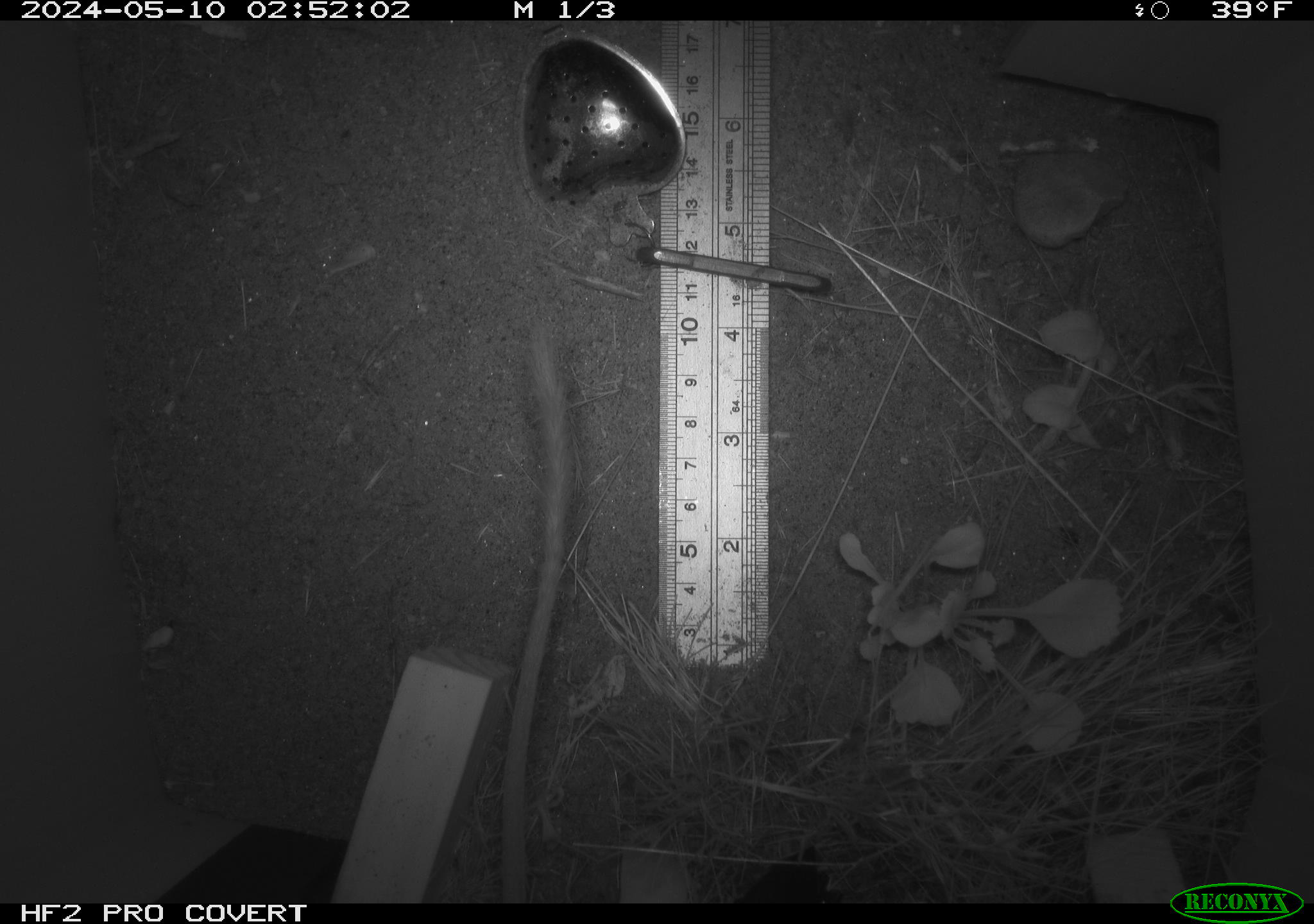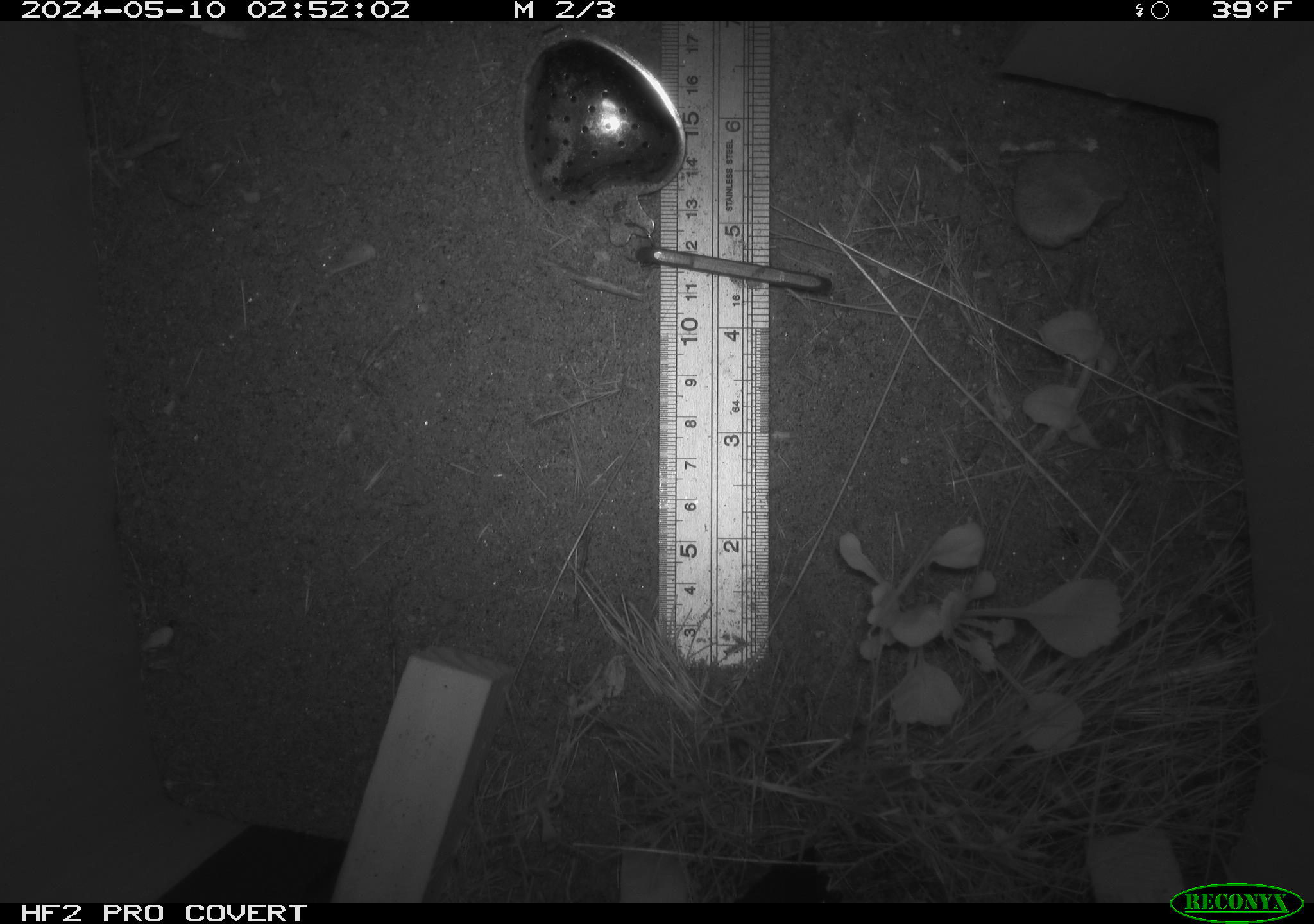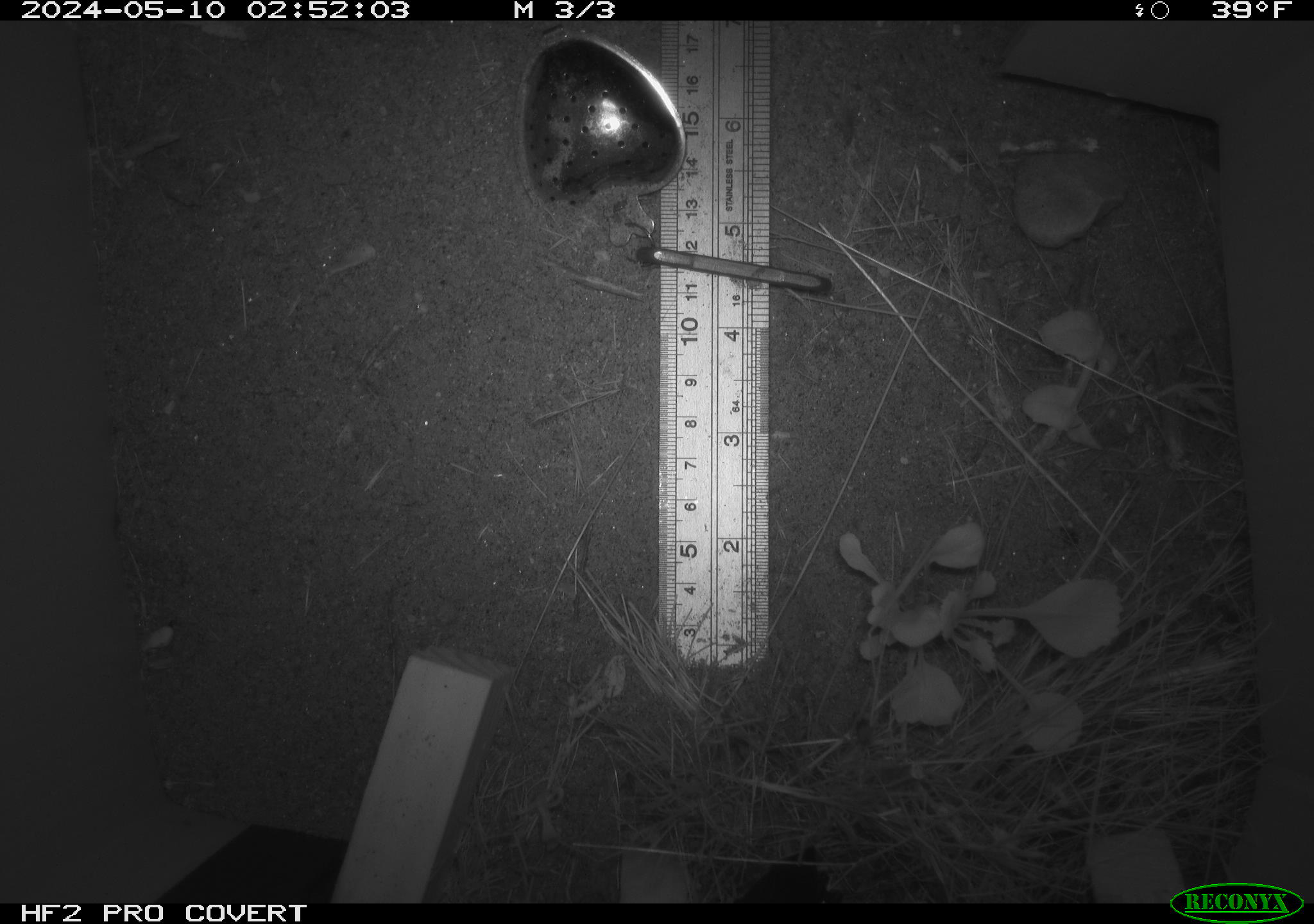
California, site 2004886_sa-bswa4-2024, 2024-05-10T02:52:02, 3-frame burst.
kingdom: Animalia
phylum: Chordata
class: Mammalia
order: Rodentia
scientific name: Rodentia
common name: rodent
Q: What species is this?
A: Rodent (Rodentia).